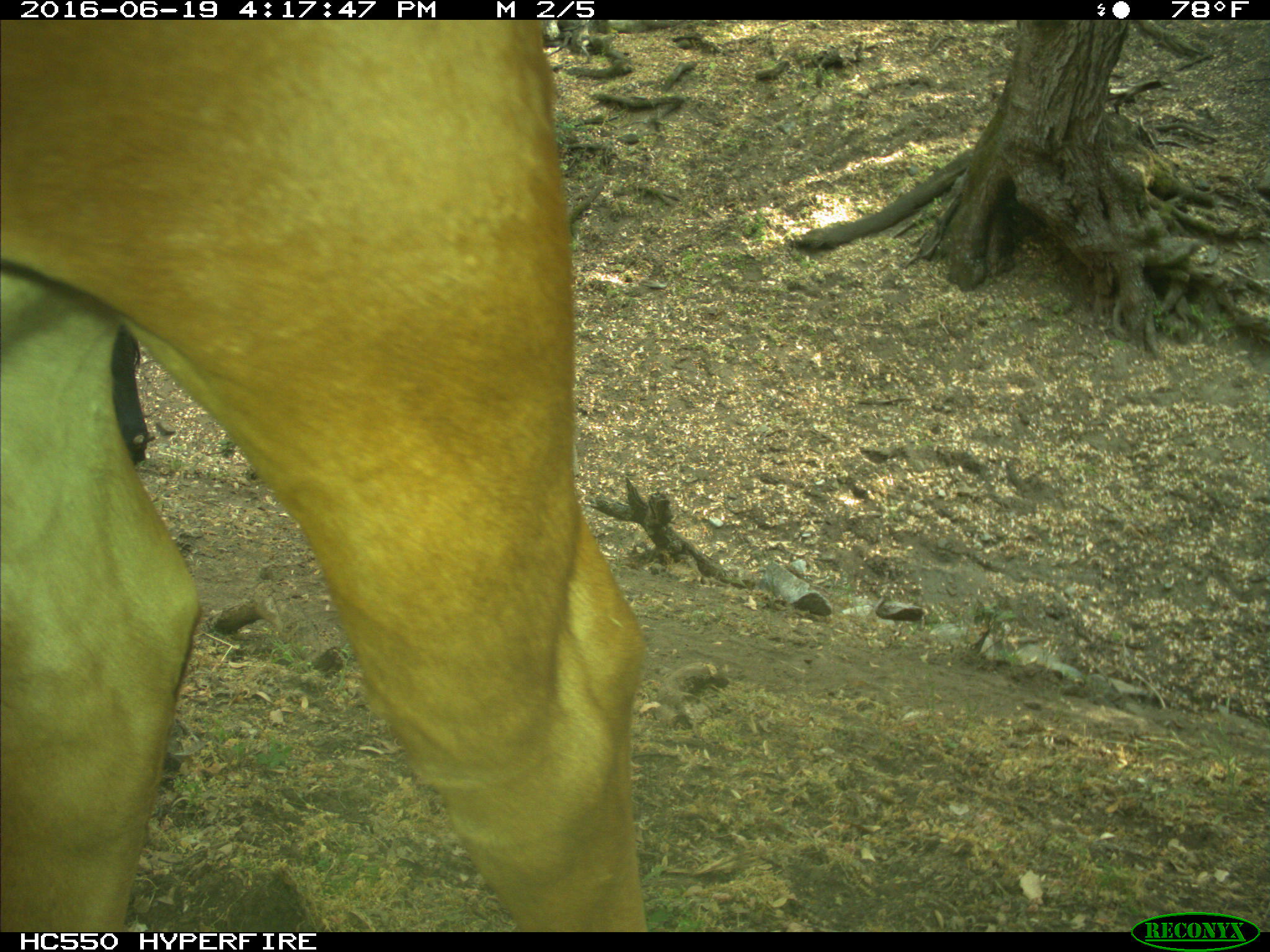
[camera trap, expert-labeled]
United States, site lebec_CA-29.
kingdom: Animalia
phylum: Chordata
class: Mammalia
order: Artiodactyla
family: Bovidae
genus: Bos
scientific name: Bos taurus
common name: domestic cow